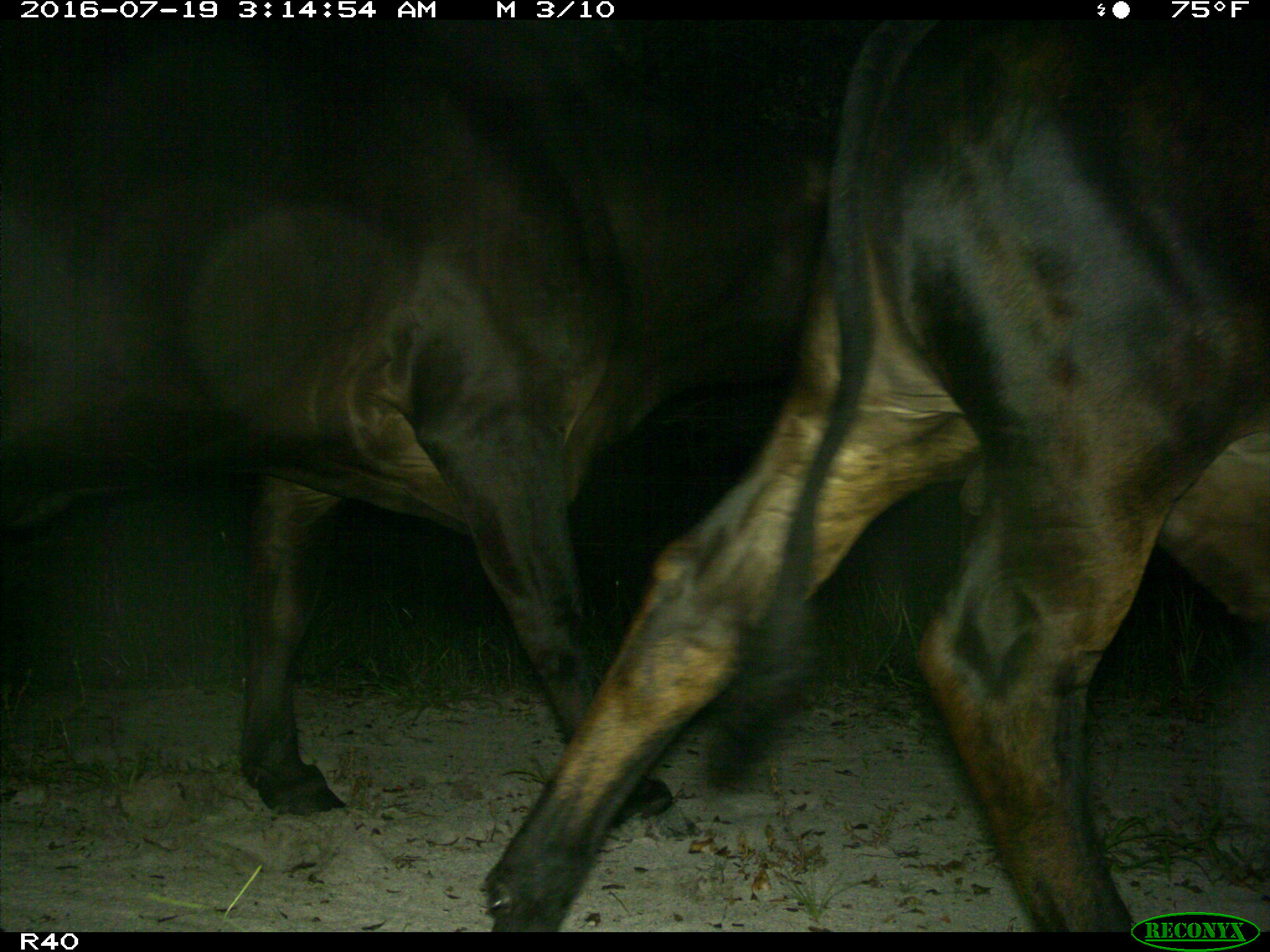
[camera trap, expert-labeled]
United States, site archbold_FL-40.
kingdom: Animalia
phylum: Chordata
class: Mammalia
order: Artiodactyla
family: Bovidae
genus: Bos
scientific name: Bos taurus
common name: domestic cow